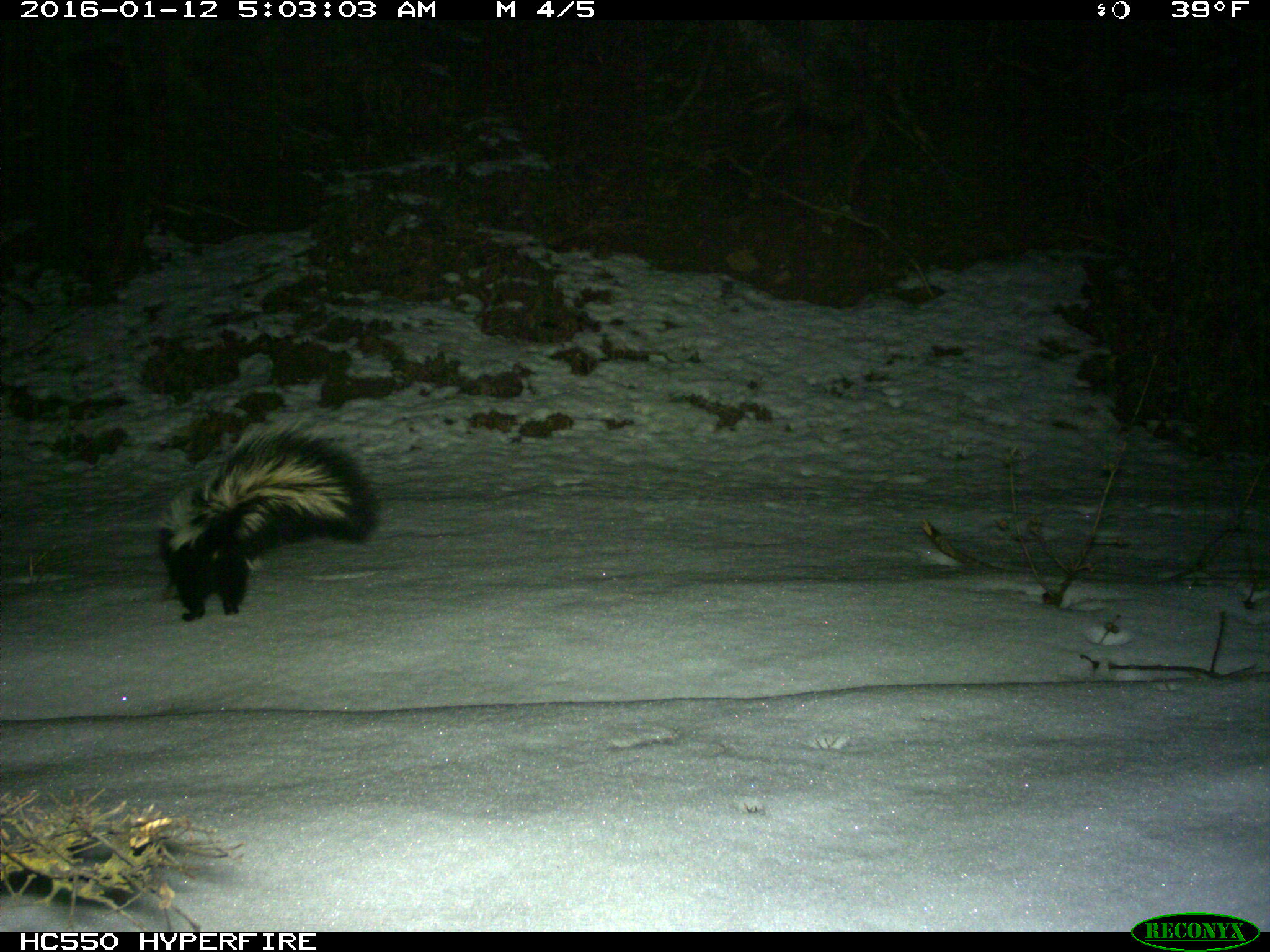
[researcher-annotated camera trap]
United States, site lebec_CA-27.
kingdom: Animalia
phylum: Chordata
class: Mammalia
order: Carnivora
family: Mephitidae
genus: Mephitis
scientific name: Mephitis mephitis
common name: striped skunk